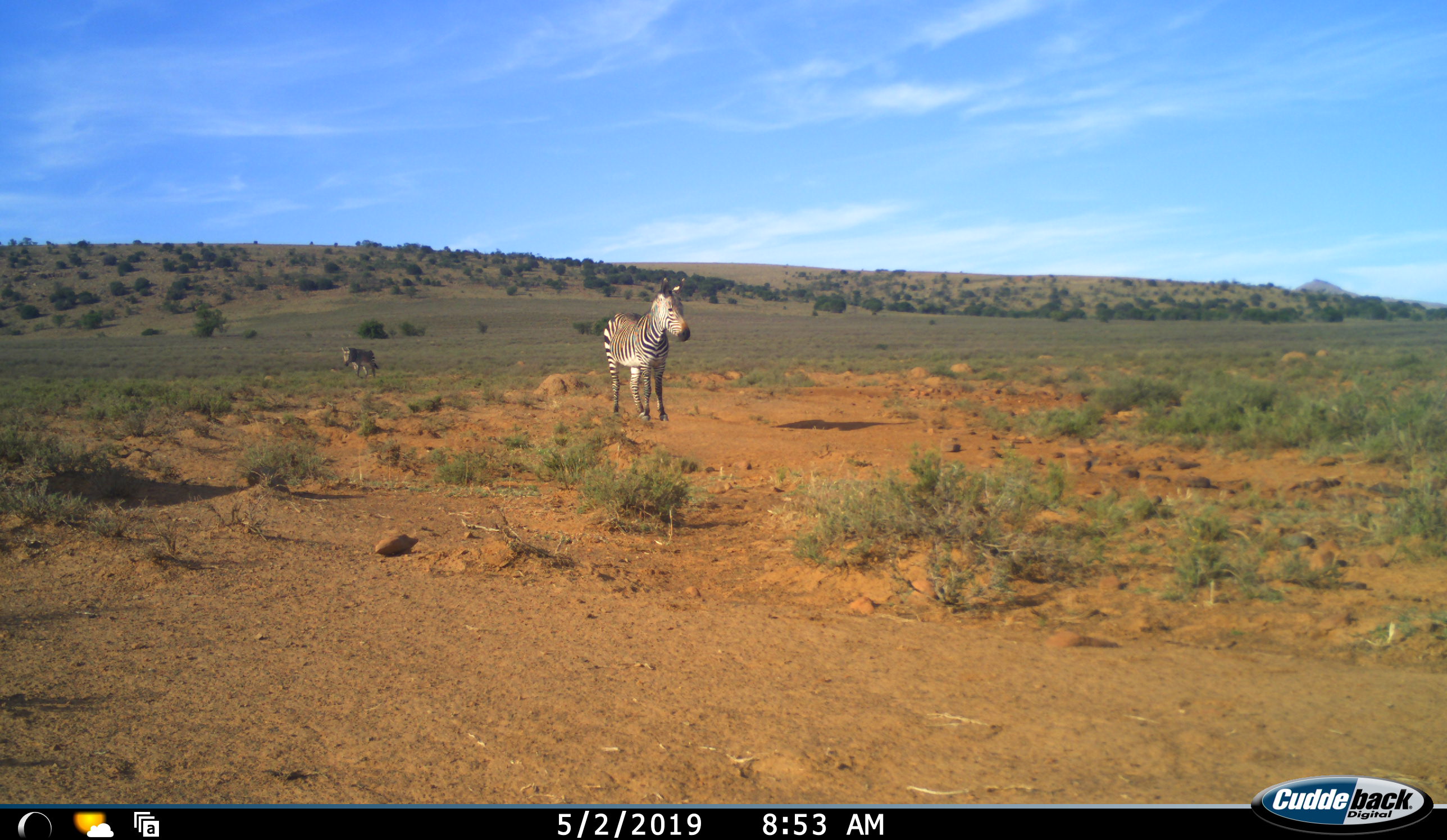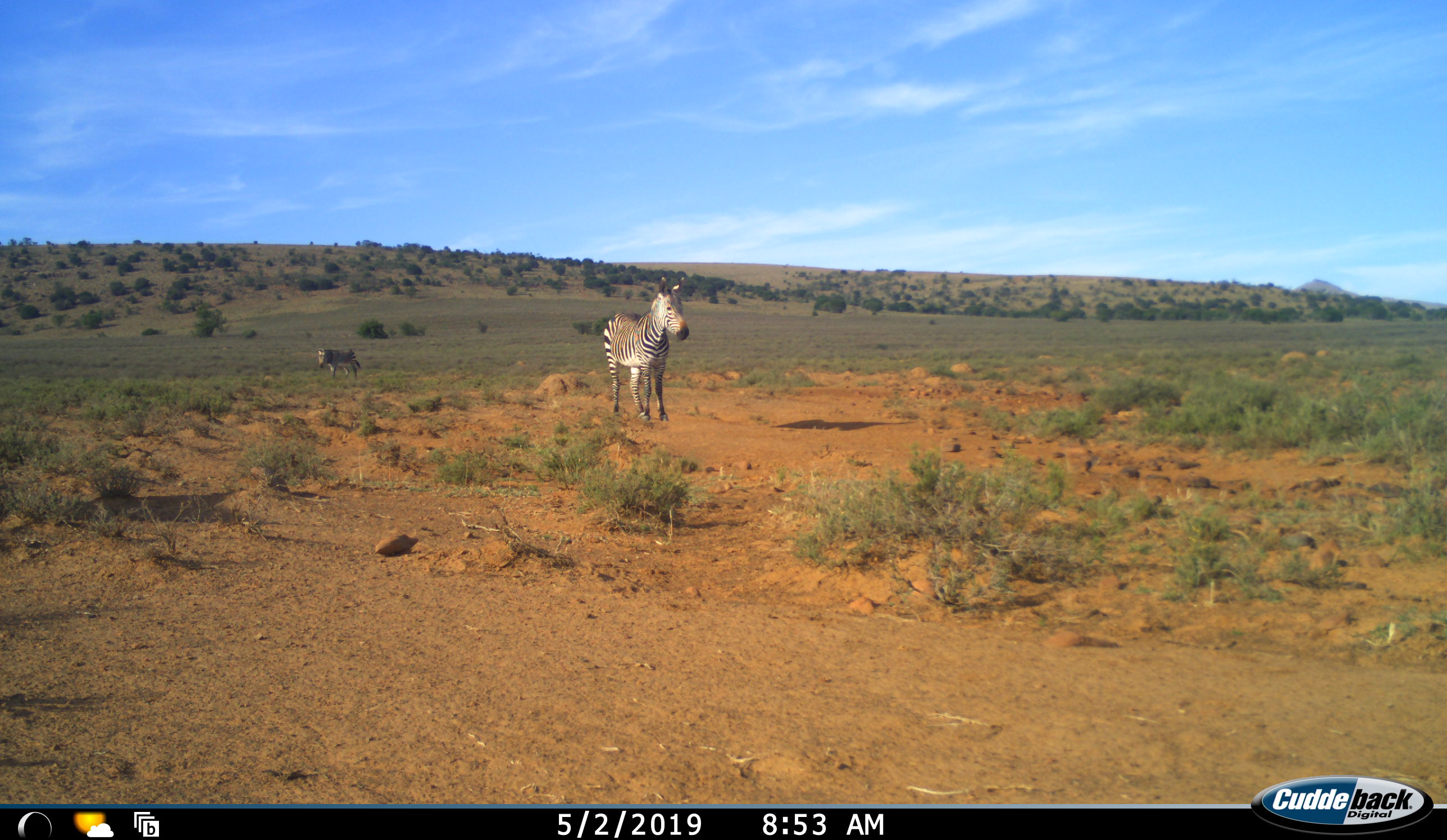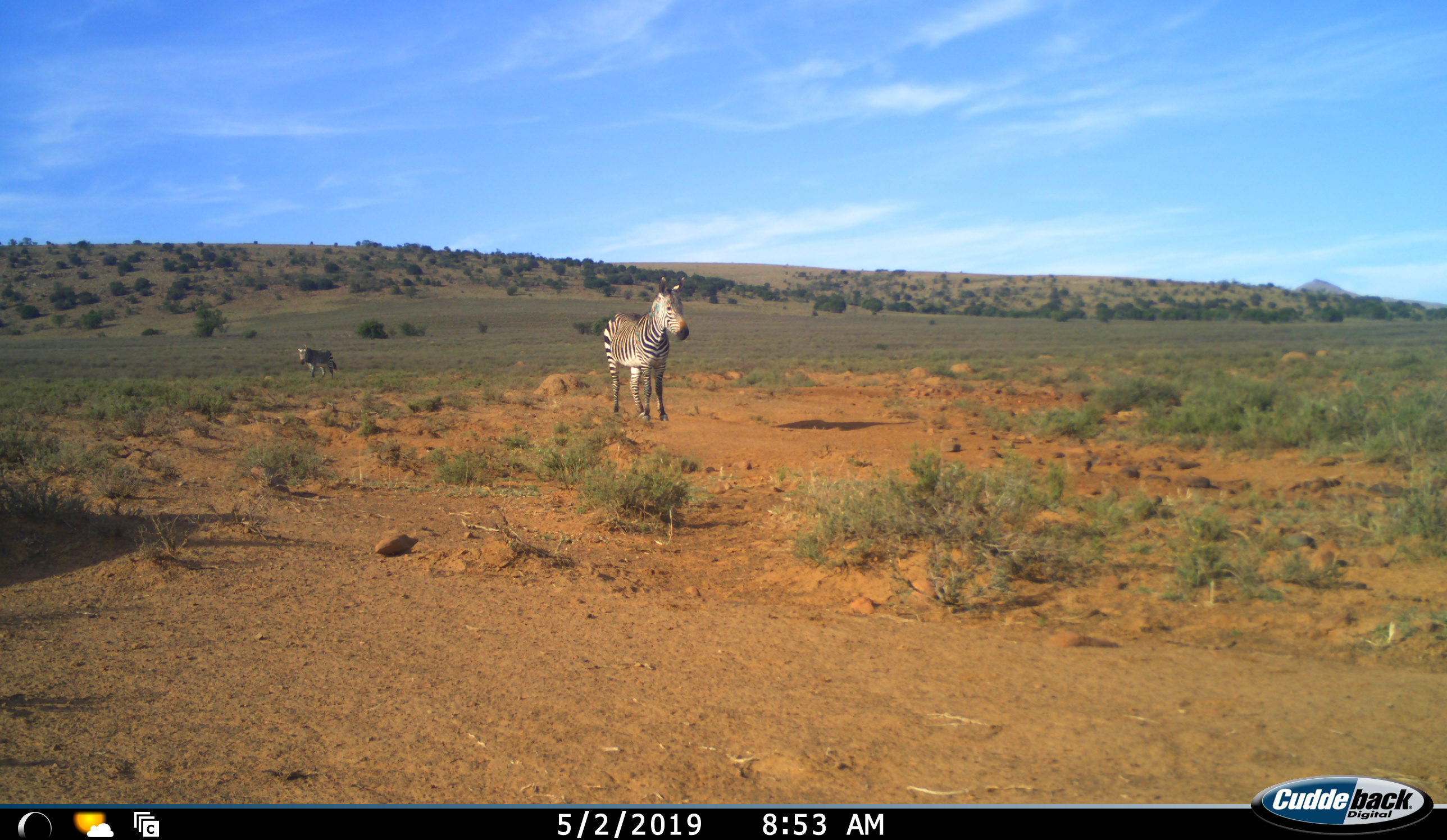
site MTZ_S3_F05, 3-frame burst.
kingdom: Animalia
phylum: Chordata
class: Mammalia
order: Perissodactyla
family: Equidae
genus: Equus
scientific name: Equus zebra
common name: mountain zebra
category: zebramountain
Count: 2.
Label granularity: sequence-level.